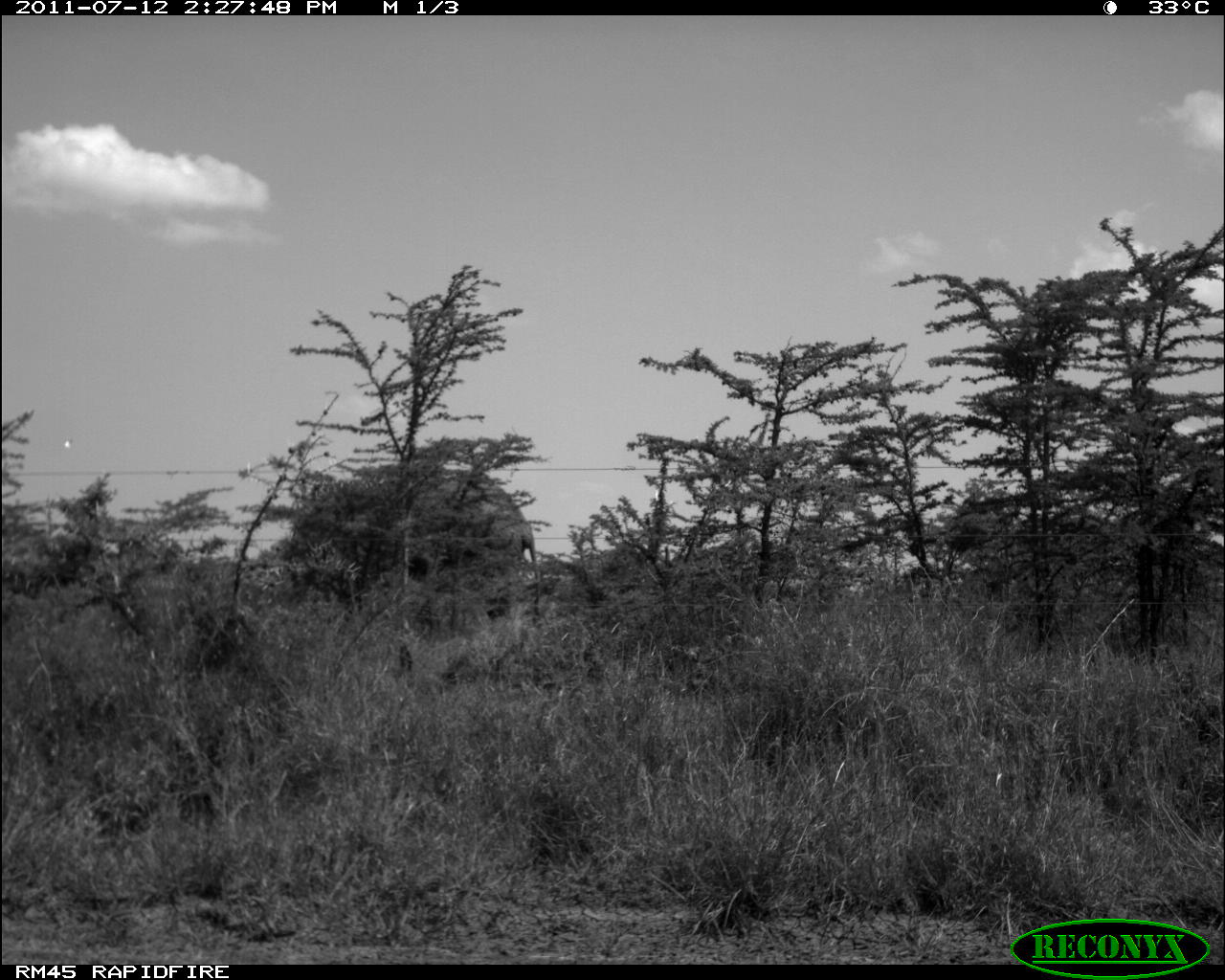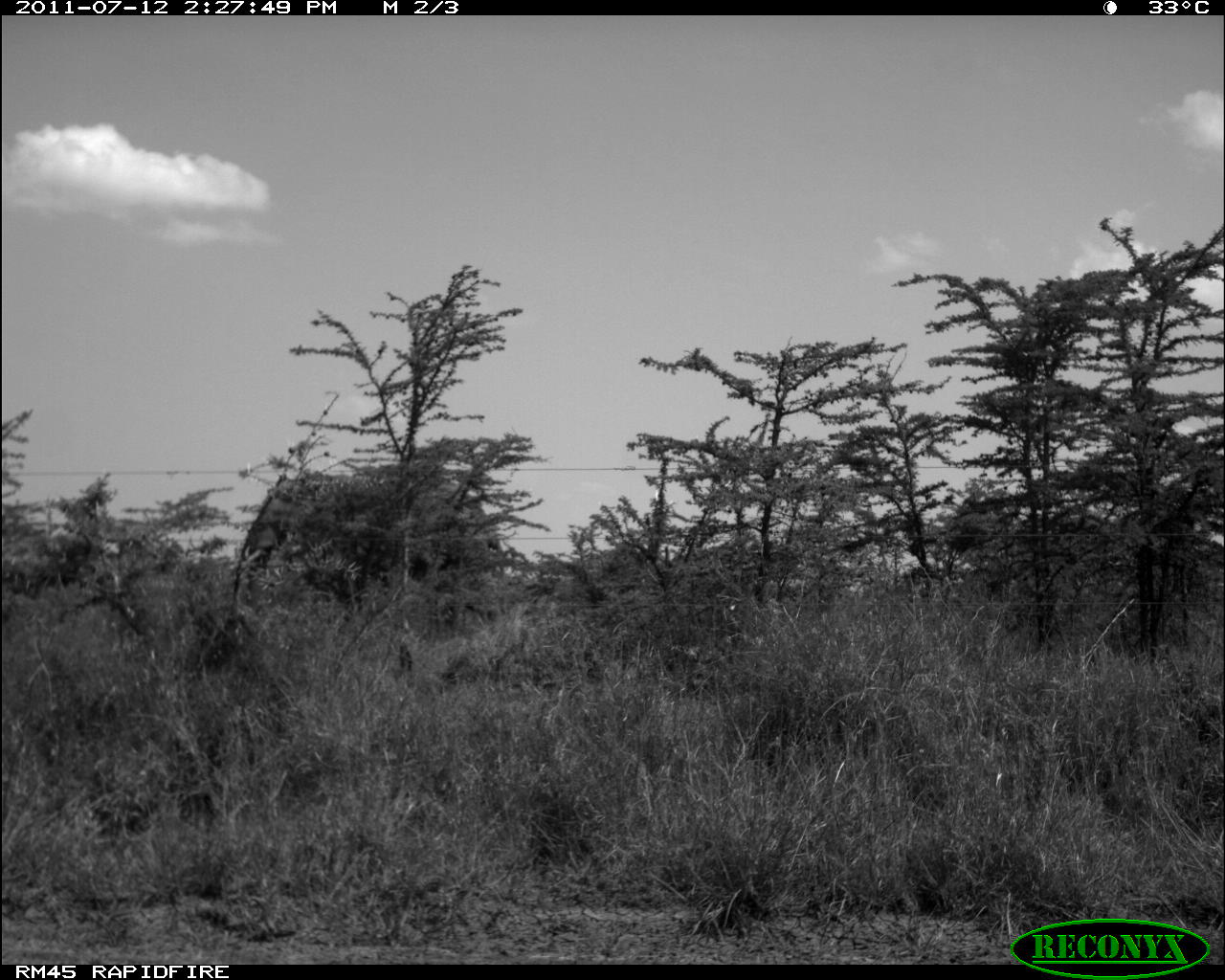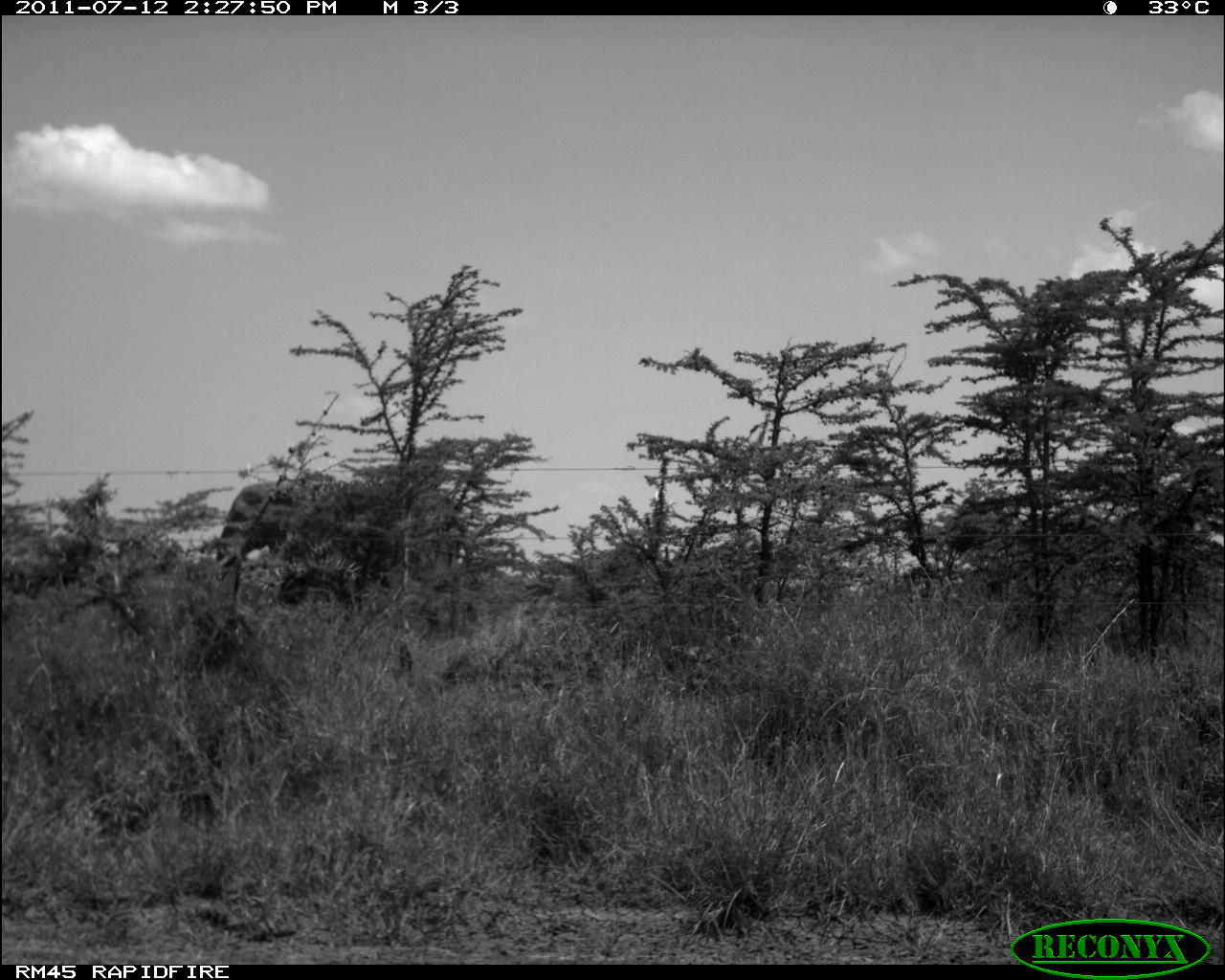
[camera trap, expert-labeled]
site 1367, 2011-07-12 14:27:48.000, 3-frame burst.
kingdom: Animalia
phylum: Chordata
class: Mammalia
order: Proboscidea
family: Elephantidae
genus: Loxodonta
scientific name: Loxodonta africana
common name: african bush elephant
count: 1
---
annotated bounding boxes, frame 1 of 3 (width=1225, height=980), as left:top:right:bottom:
loxodonta africana: 279:457:541:618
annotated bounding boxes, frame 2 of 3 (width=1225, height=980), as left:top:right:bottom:
loxodonta africana: 231:469:503:594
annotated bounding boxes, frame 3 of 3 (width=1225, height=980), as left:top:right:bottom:
loxodonta africana: 213:463:453:582